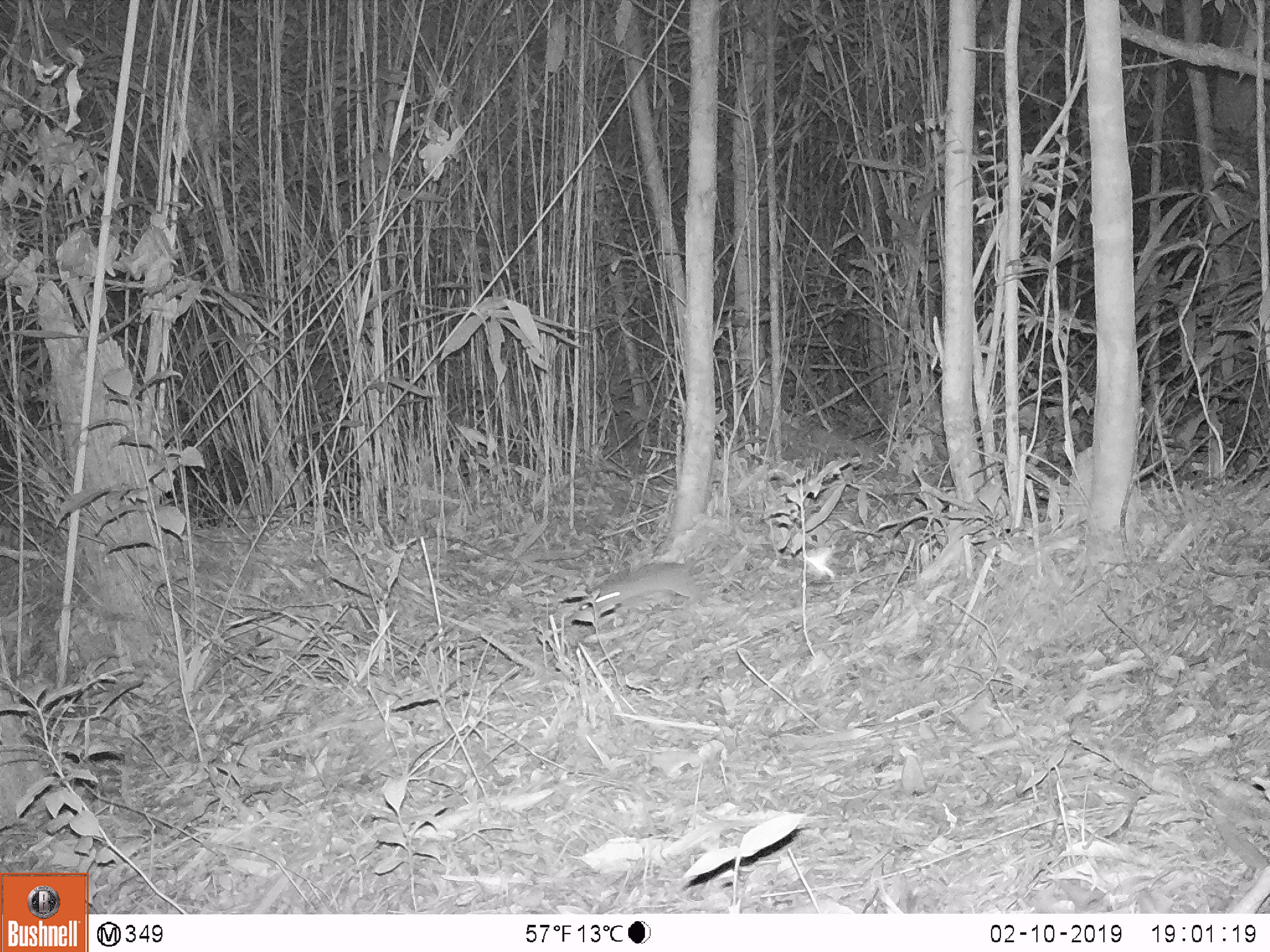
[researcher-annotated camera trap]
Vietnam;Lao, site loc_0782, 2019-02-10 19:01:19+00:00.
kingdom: Animalia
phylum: Chordata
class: Mammalia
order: Rodentia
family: Muridae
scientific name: Muridae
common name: old-world mice and rats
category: unidentified murid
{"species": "unidentified murid (old-world mice and rats) (Muridae)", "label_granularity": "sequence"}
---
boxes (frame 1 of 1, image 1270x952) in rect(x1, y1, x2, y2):
unidentified murid: rect(579, 561, 713, 623)